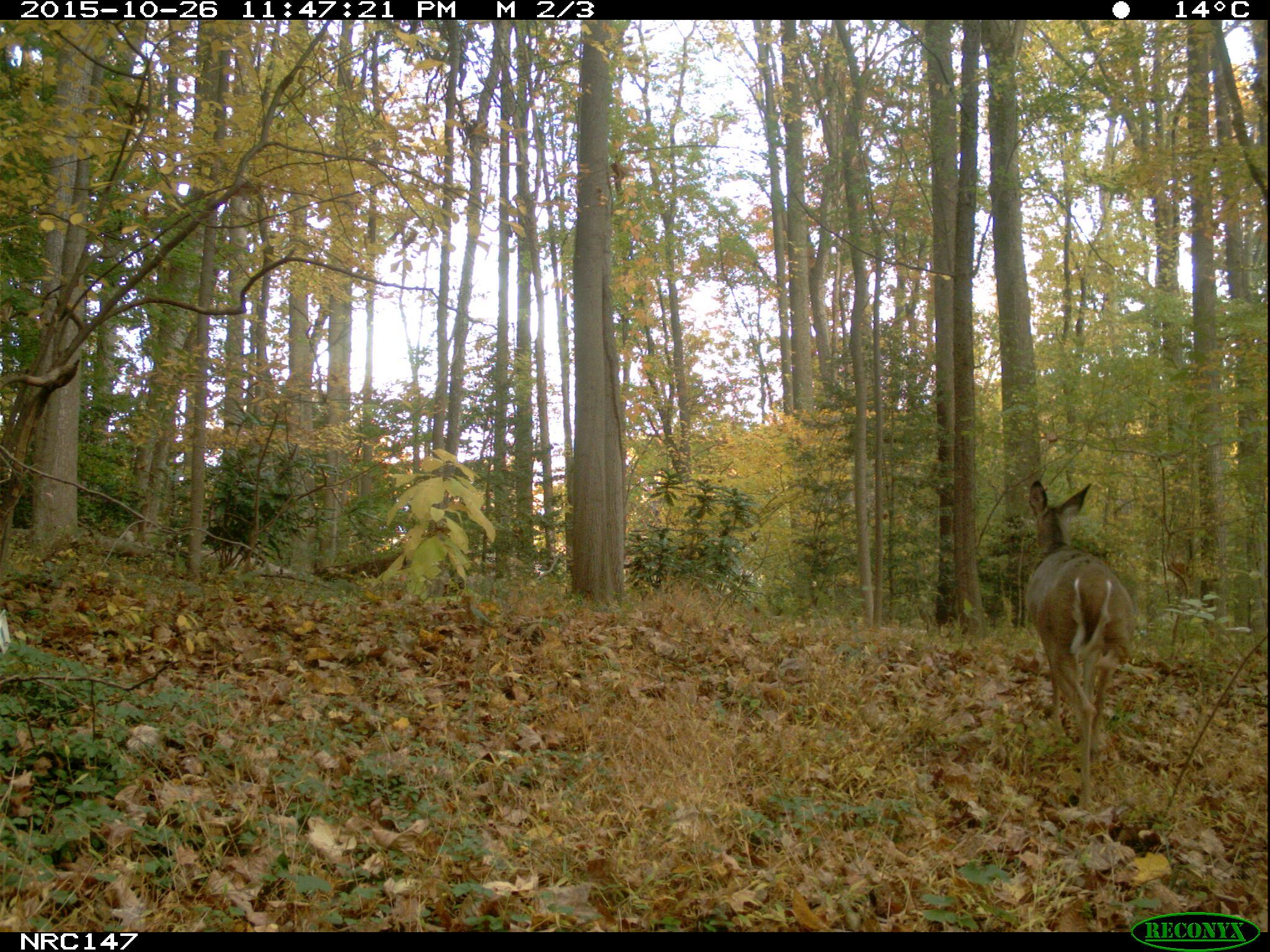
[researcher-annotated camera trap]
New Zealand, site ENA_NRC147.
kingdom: Animalia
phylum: Chordata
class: Mammalia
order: Artiodactyla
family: Cervidae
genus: Odocoileus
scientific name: Odocoileus virginianus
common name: white-tailed deer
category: white tailed deer